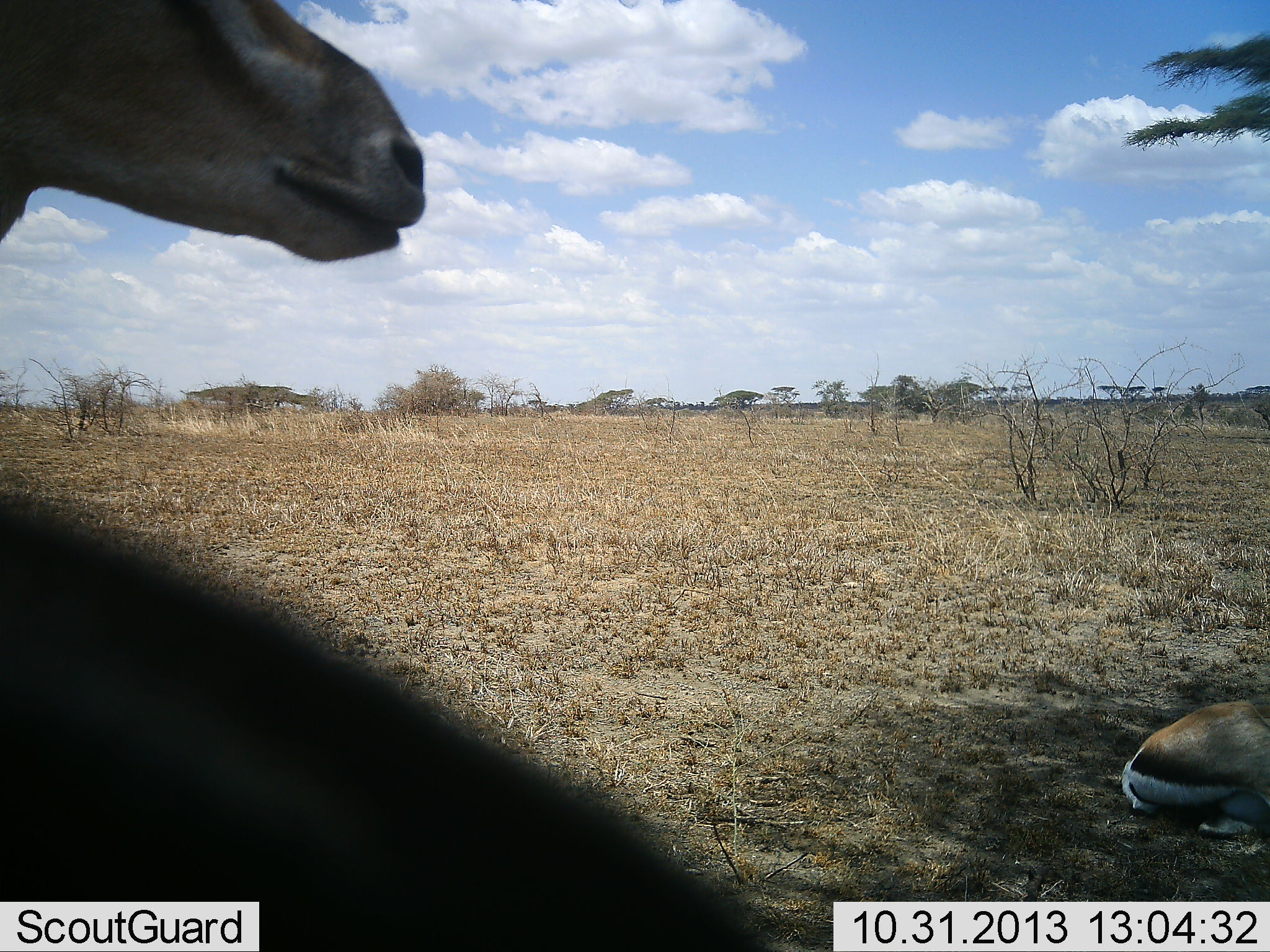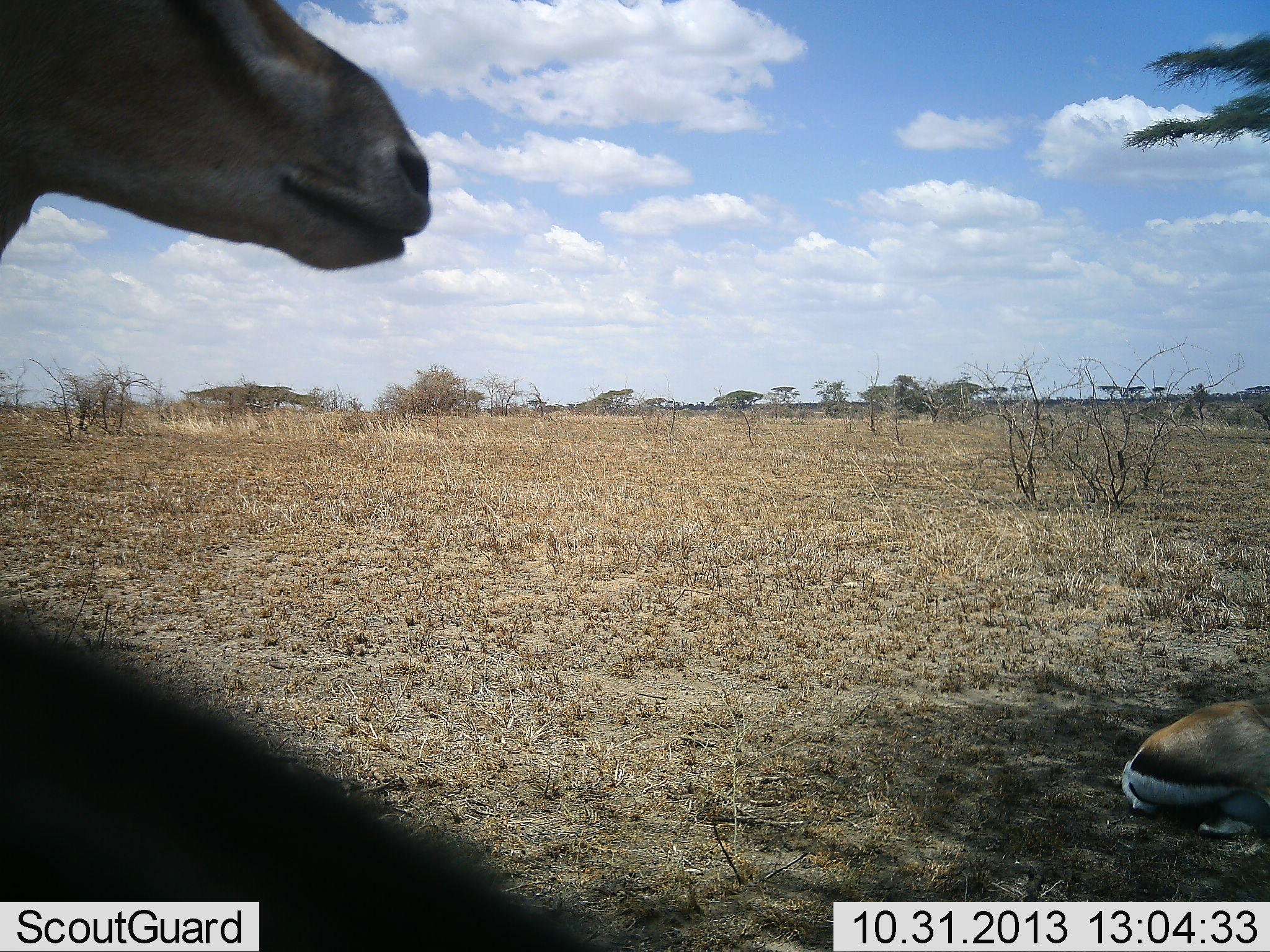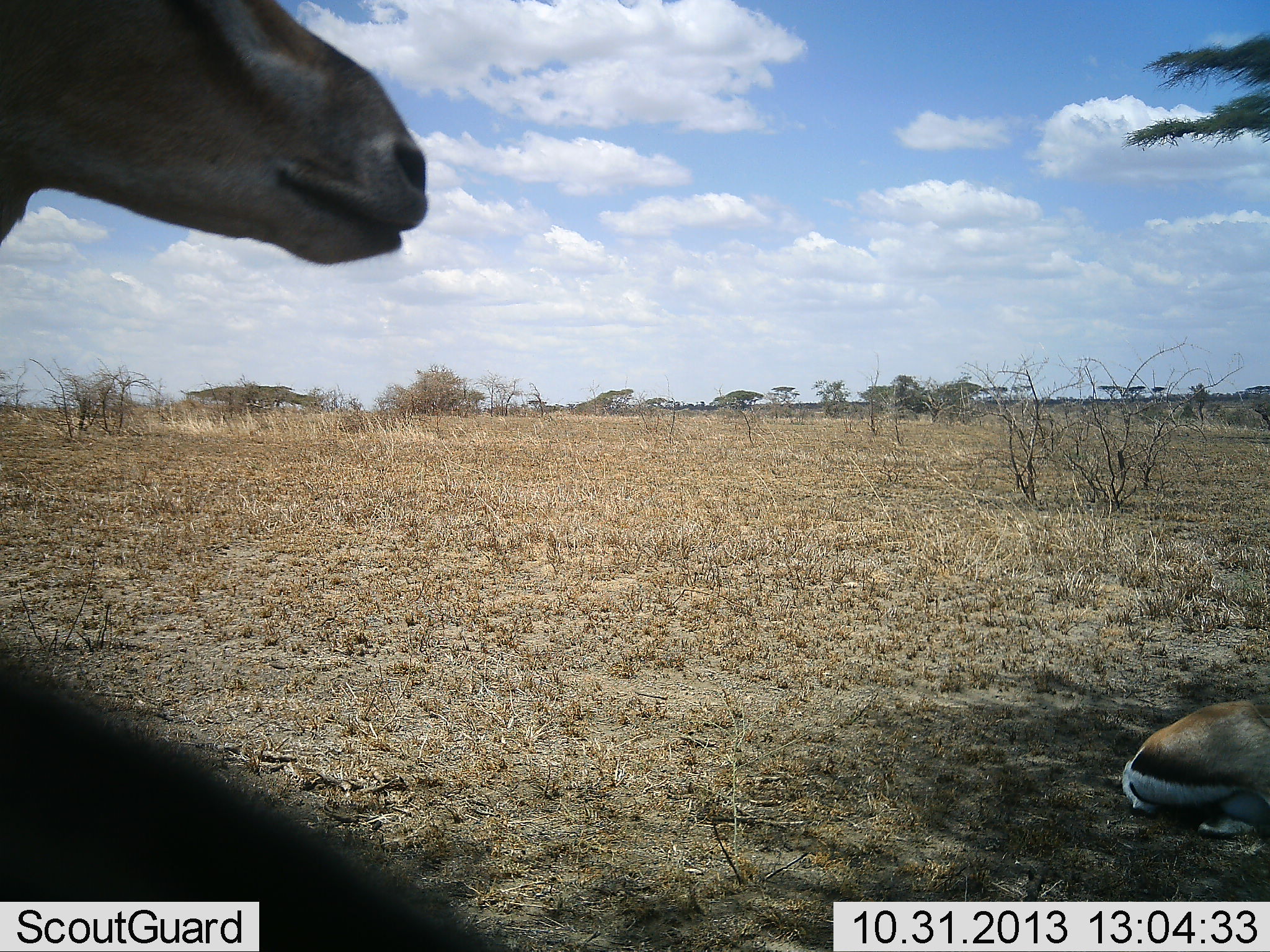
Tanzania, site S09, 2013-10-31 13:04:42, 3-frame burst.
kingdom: Animalia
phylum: Chordata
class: Mammalia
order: Artiodactyla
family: Bovidae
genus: Eudorcas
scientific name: Eudorcas thomsonii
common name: thomson's gazelle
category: gazellethomsons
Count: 2.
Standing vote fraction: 75%.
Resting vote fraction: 90%.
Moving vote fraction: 5%.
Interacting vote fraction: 5%.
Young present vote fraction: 5%.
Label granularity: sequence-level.